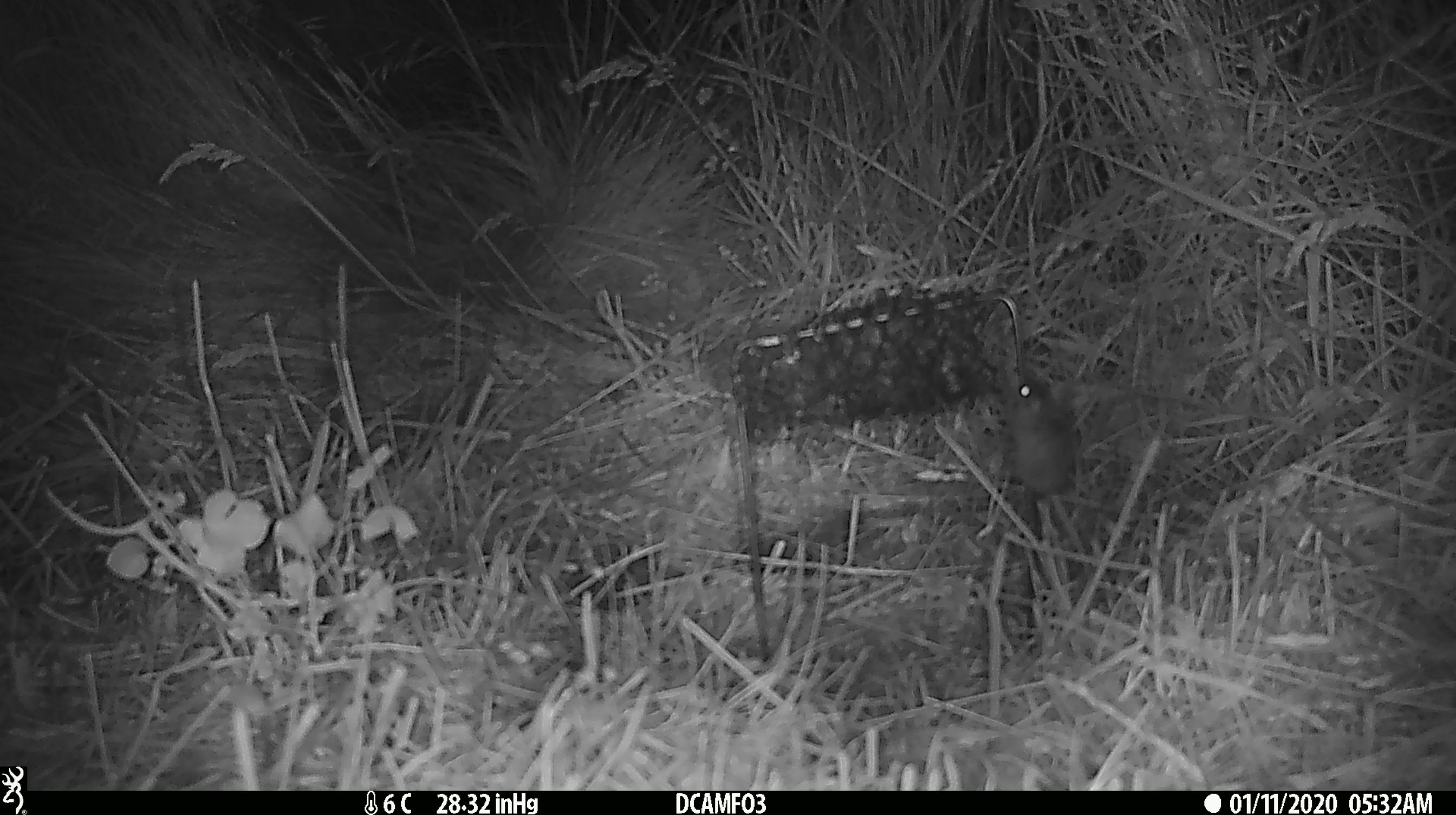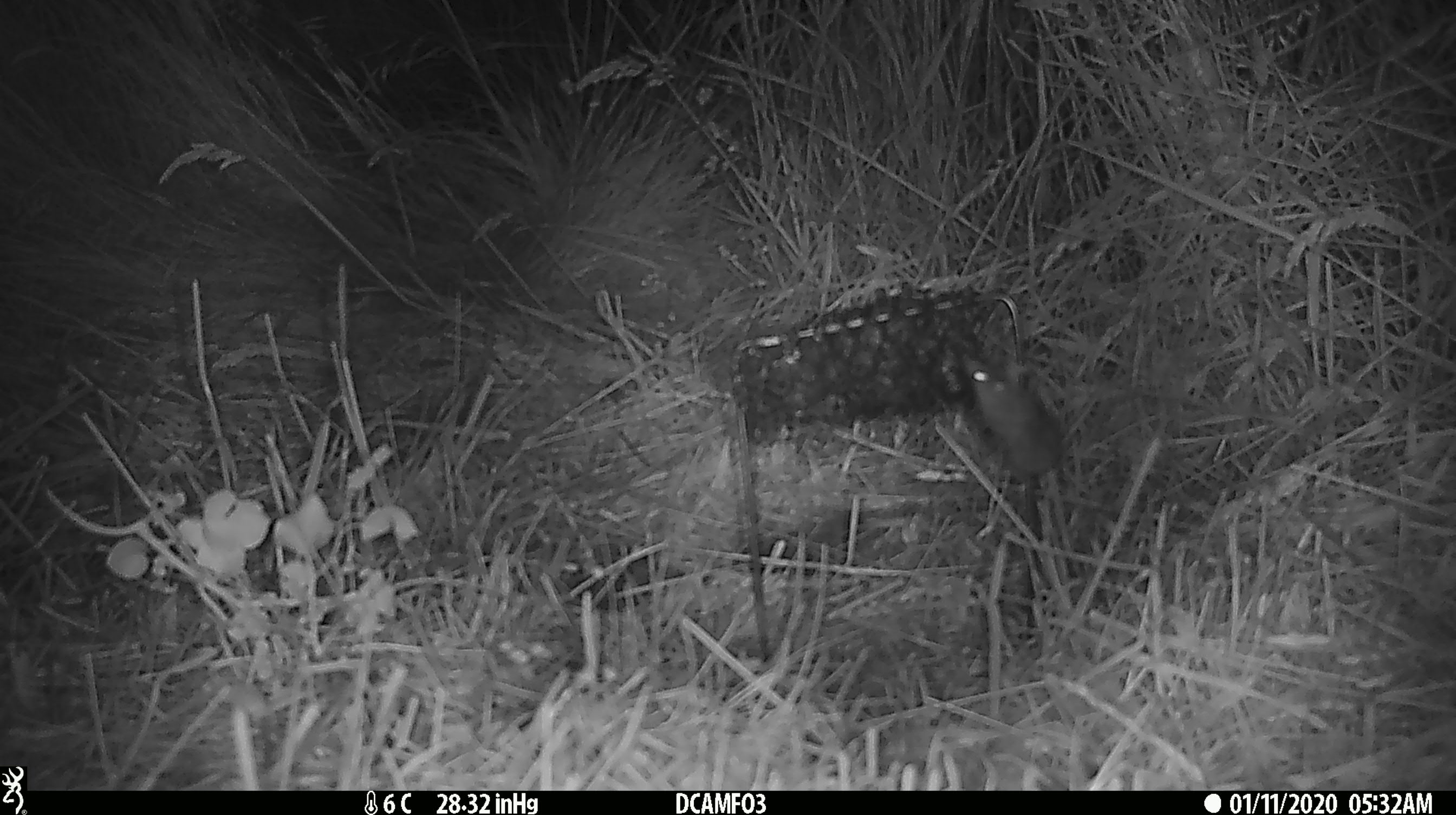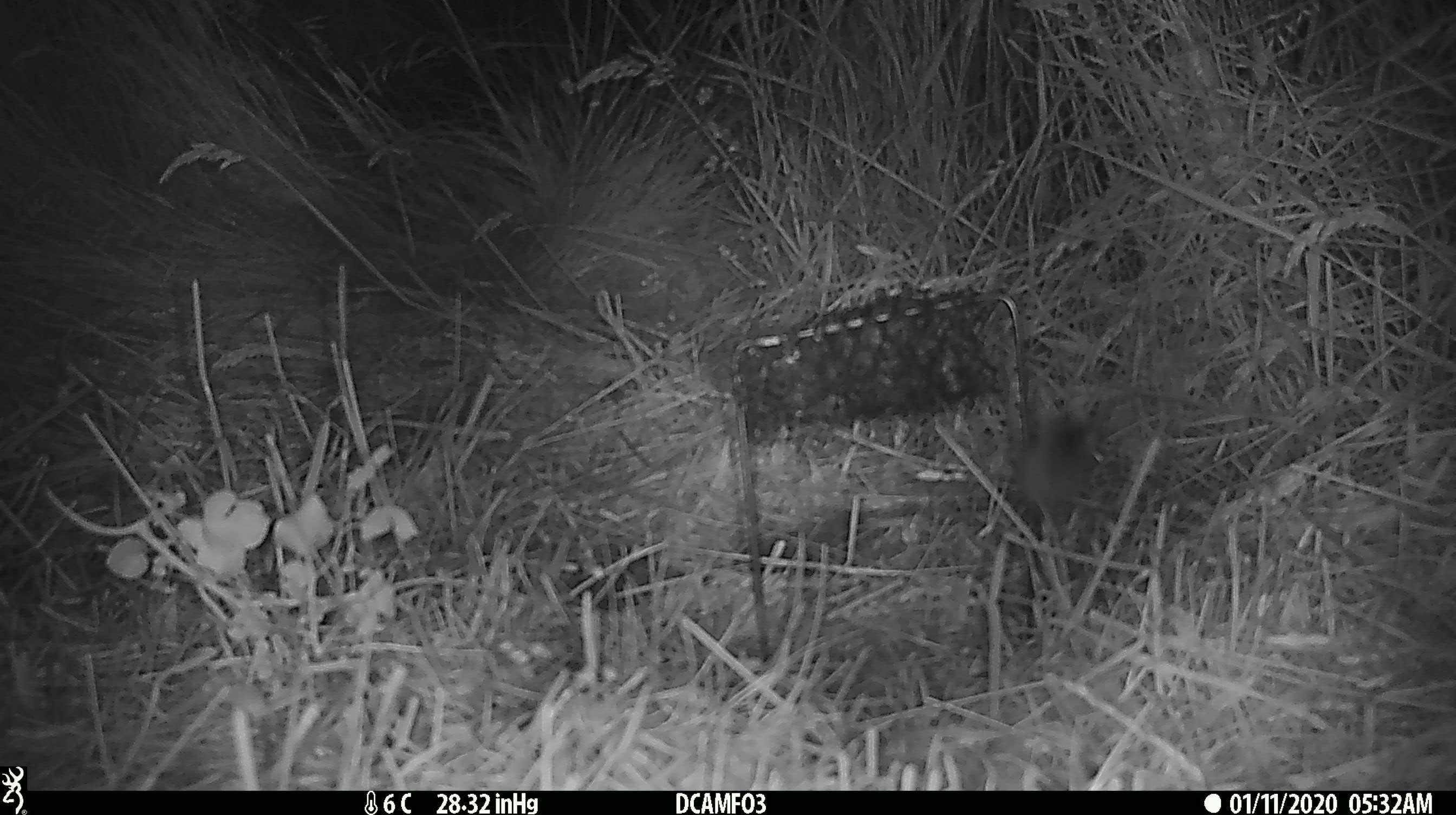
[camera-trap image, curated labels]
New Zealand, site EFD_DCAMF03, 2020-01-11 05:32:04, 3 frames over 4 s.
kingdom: Animalia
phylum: Chordata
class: Mammalia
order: Rodentia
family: Muridae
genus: Mus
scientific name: Mus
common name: mouse